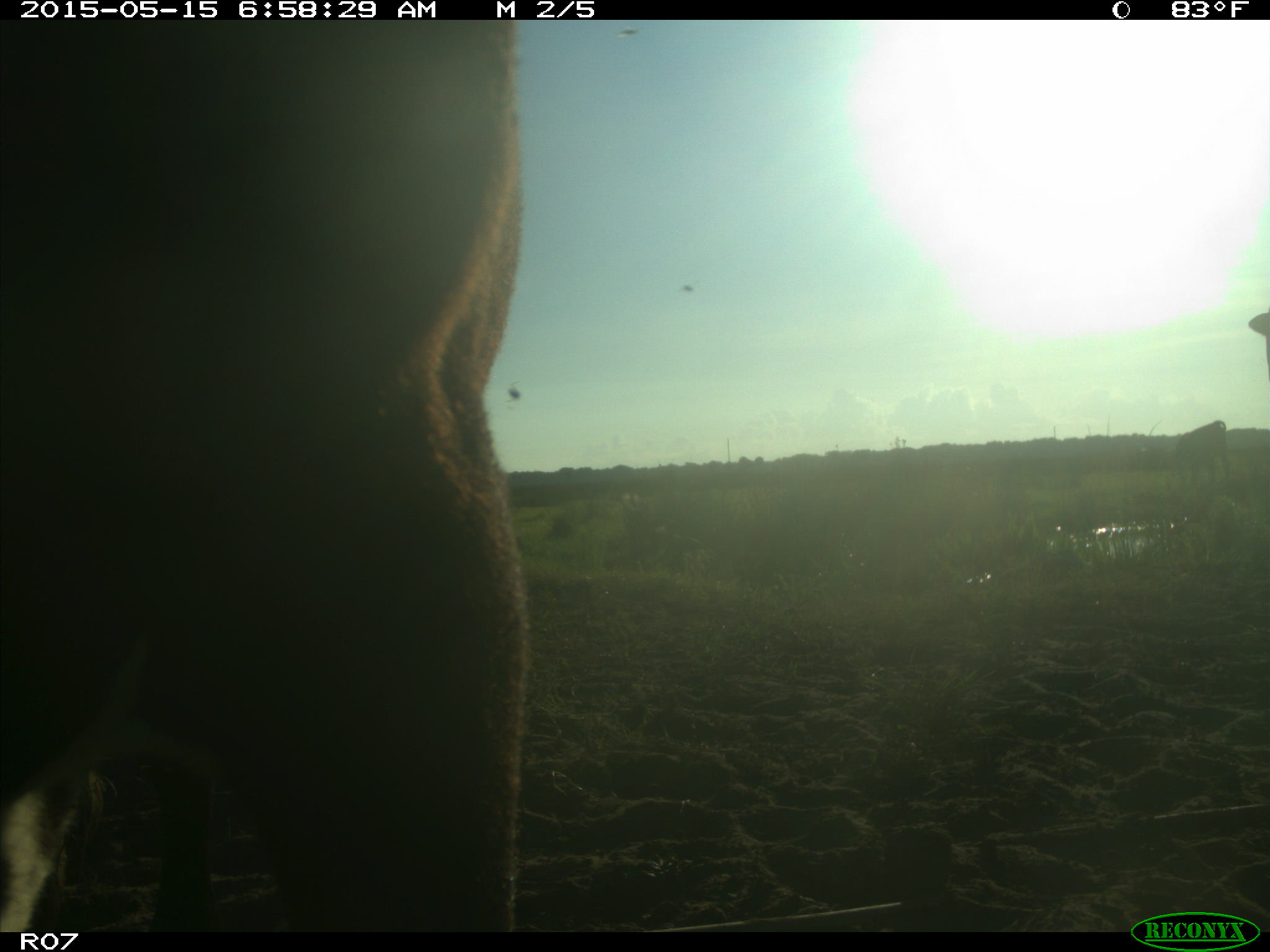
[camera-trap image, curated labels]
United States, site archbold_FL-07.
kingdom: Animalia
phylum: Chordata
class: Mammalia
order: Artiodactyla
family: Bovidae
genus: Bos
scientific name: Bos taurus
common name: domestic cow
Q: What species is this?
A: Bos taurus (domestic cow).